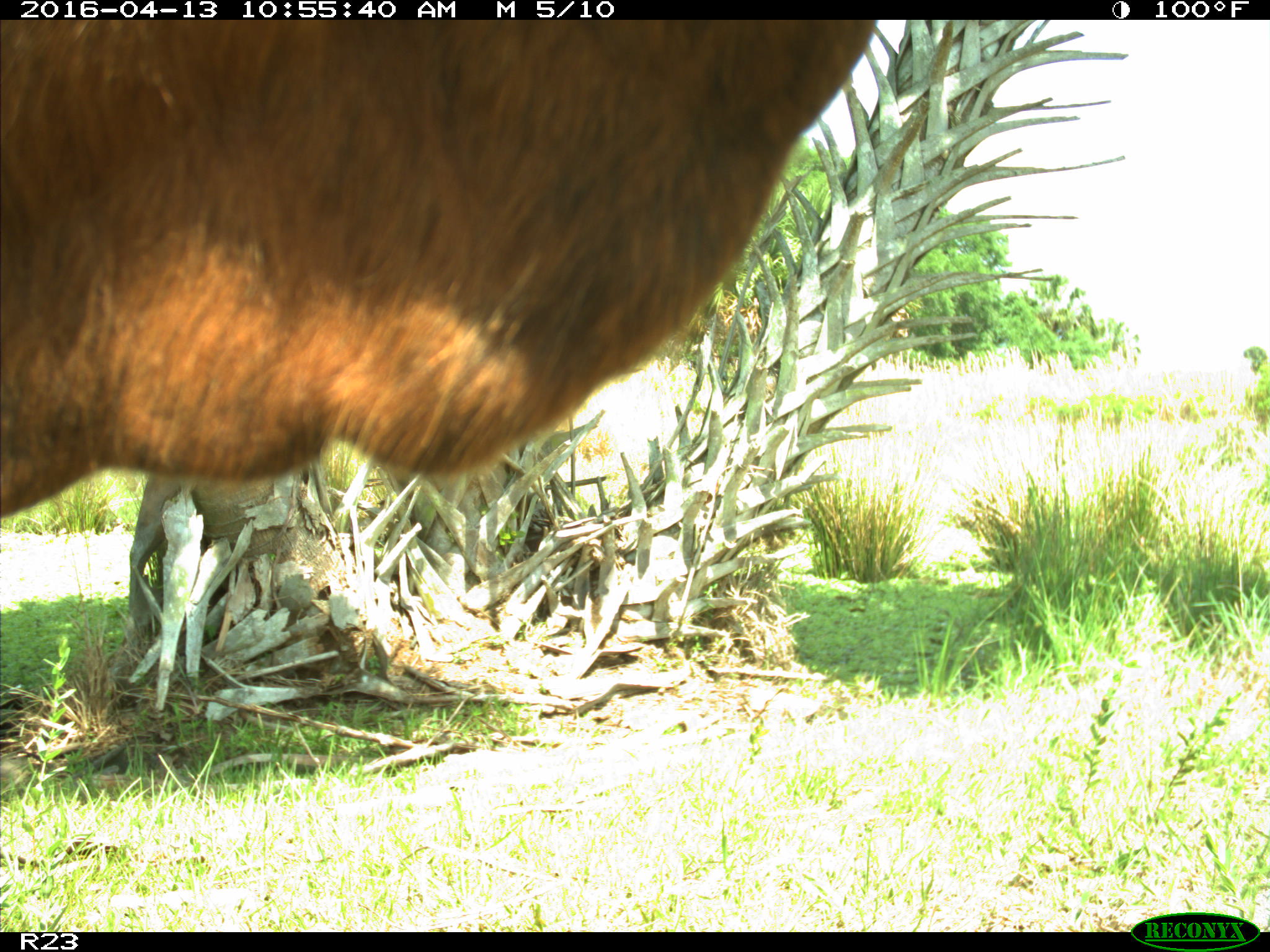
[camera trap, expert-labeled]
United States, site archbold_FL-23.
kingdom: Animalia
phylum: Chordata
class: Mammalia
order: Artiodactyla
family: Bovidae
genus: Bos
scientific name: Bos taurus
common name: domestic cow